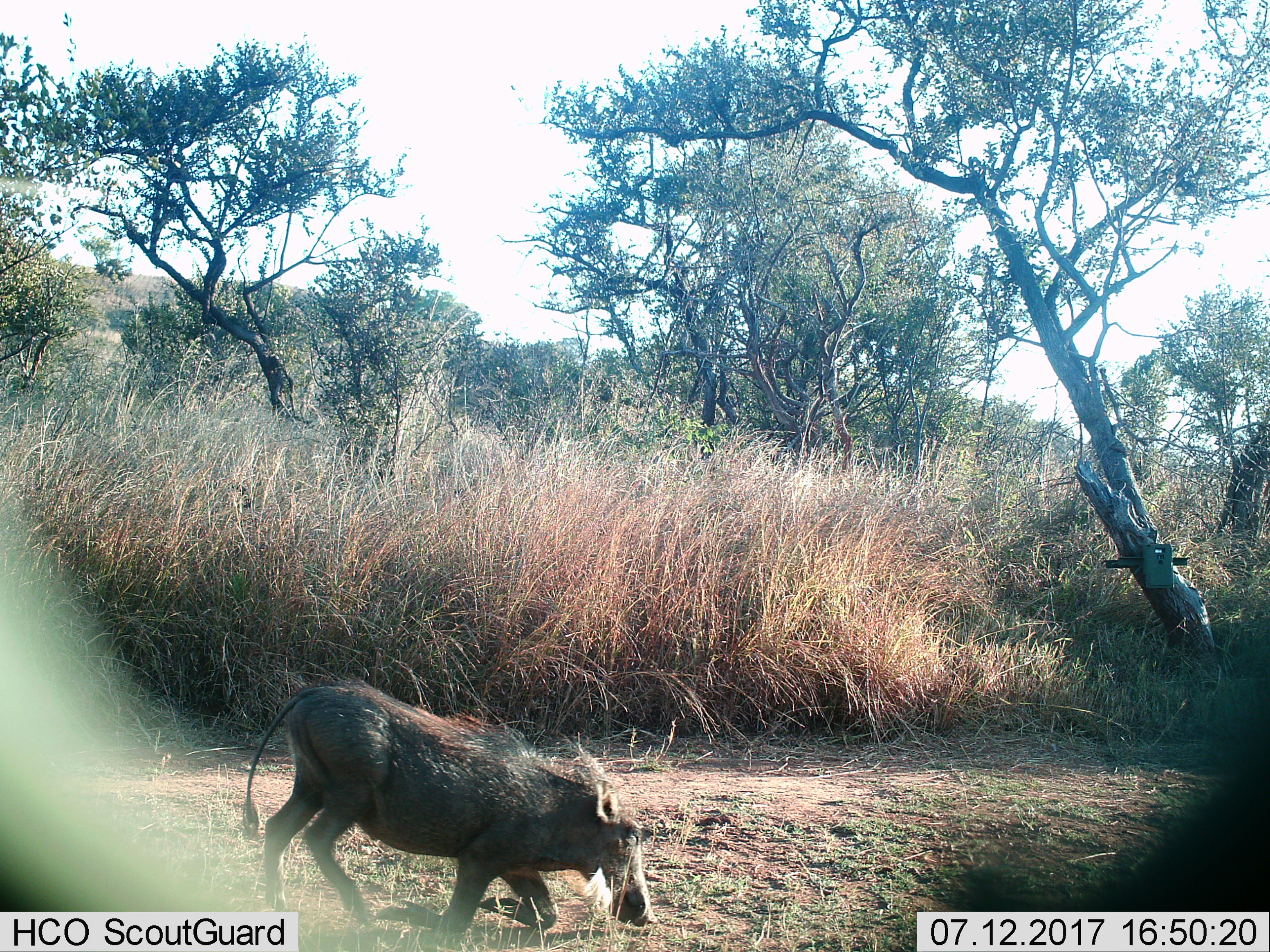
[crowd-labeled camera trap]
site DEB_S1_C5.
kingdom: Animalia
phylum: Chordata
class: Mammalia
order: Artiodactyla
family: Suidae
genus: Phacochoerus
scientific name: Phacochoerus africanus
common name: warthog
Warthog (Phacochoerus africanus), count 1. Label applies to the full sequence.